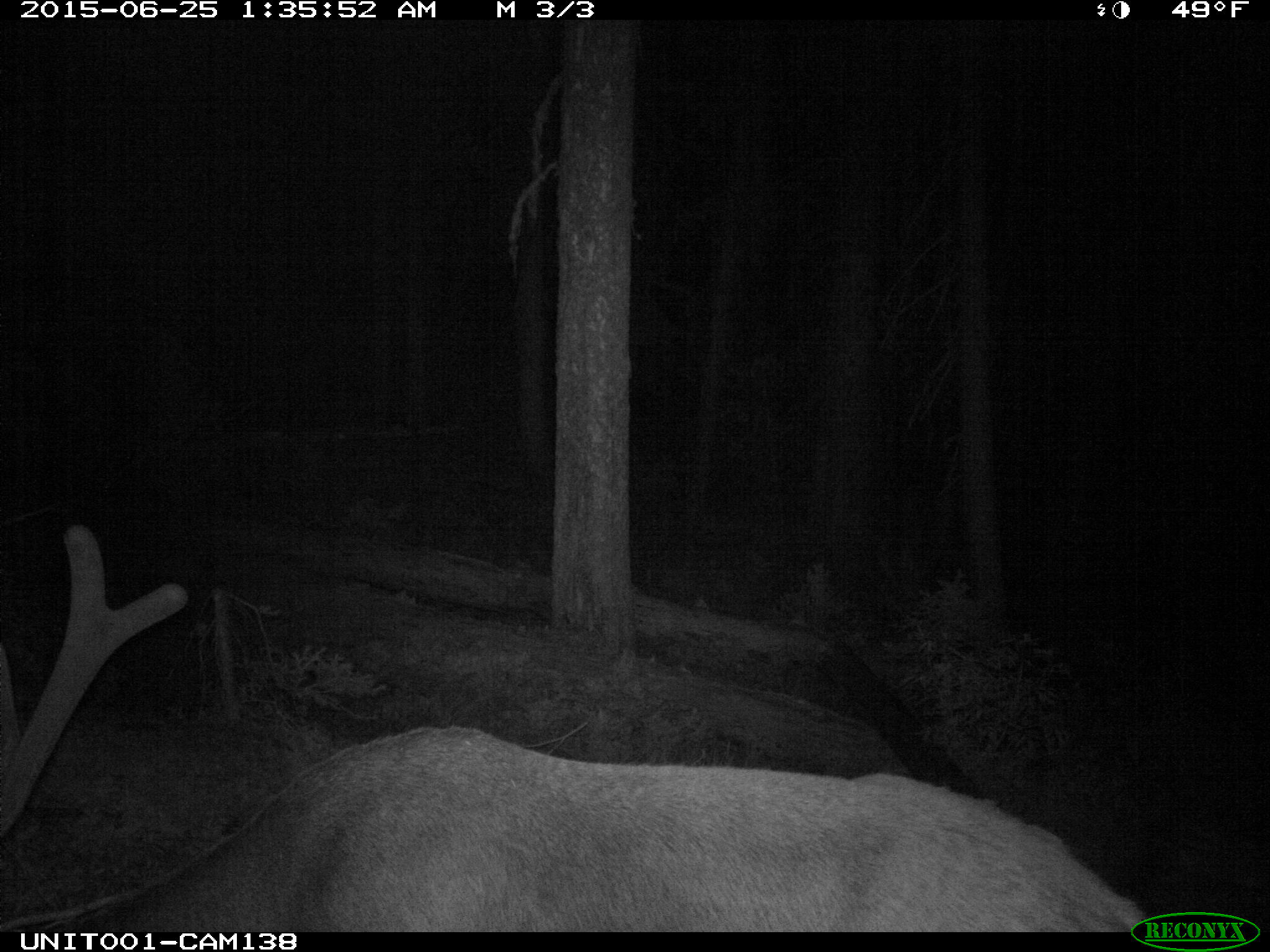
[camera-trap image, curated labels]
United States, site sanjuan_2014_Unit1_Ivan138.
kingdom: Animalia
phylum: Chordata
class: Mammalia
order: Artiodactyla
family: Cervidae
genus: Cervus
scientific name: Cervus elaphus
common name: red deer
Cervus elaphus (red deer).